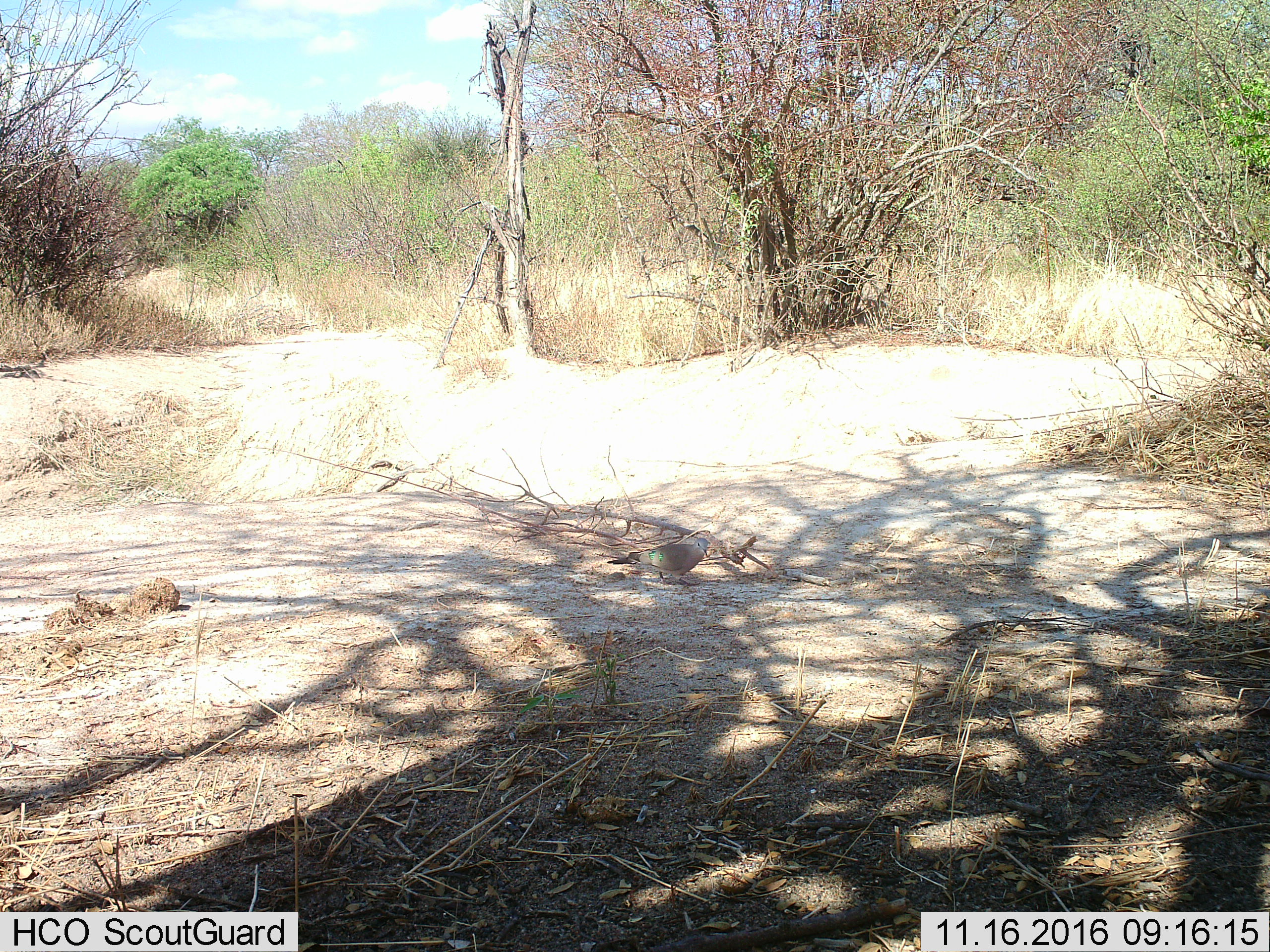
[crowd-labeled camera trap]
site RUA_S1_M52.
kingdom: Animalia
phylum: Chordata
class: Aves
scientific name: Aves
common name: bird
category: birdother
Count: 1.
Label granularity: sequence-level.